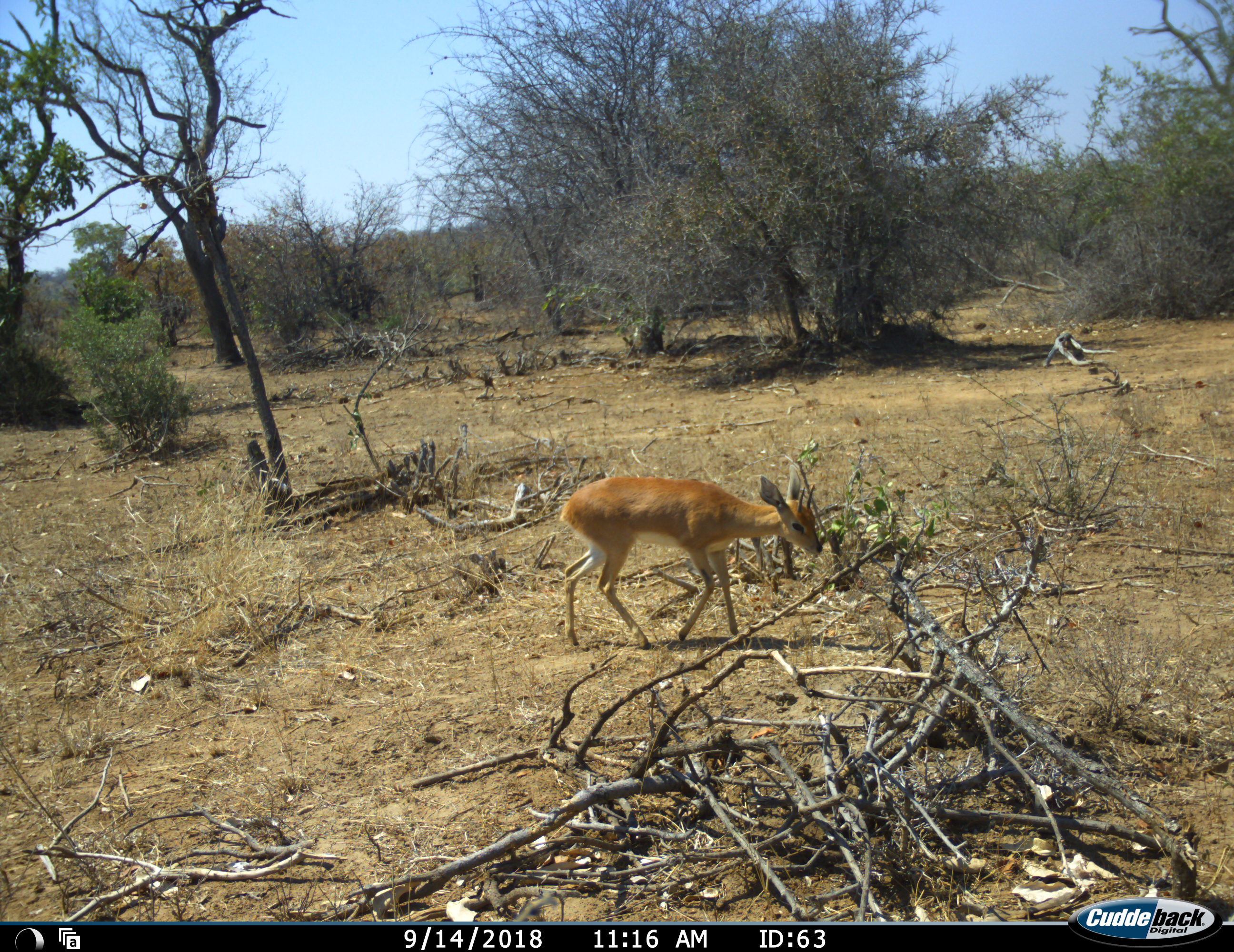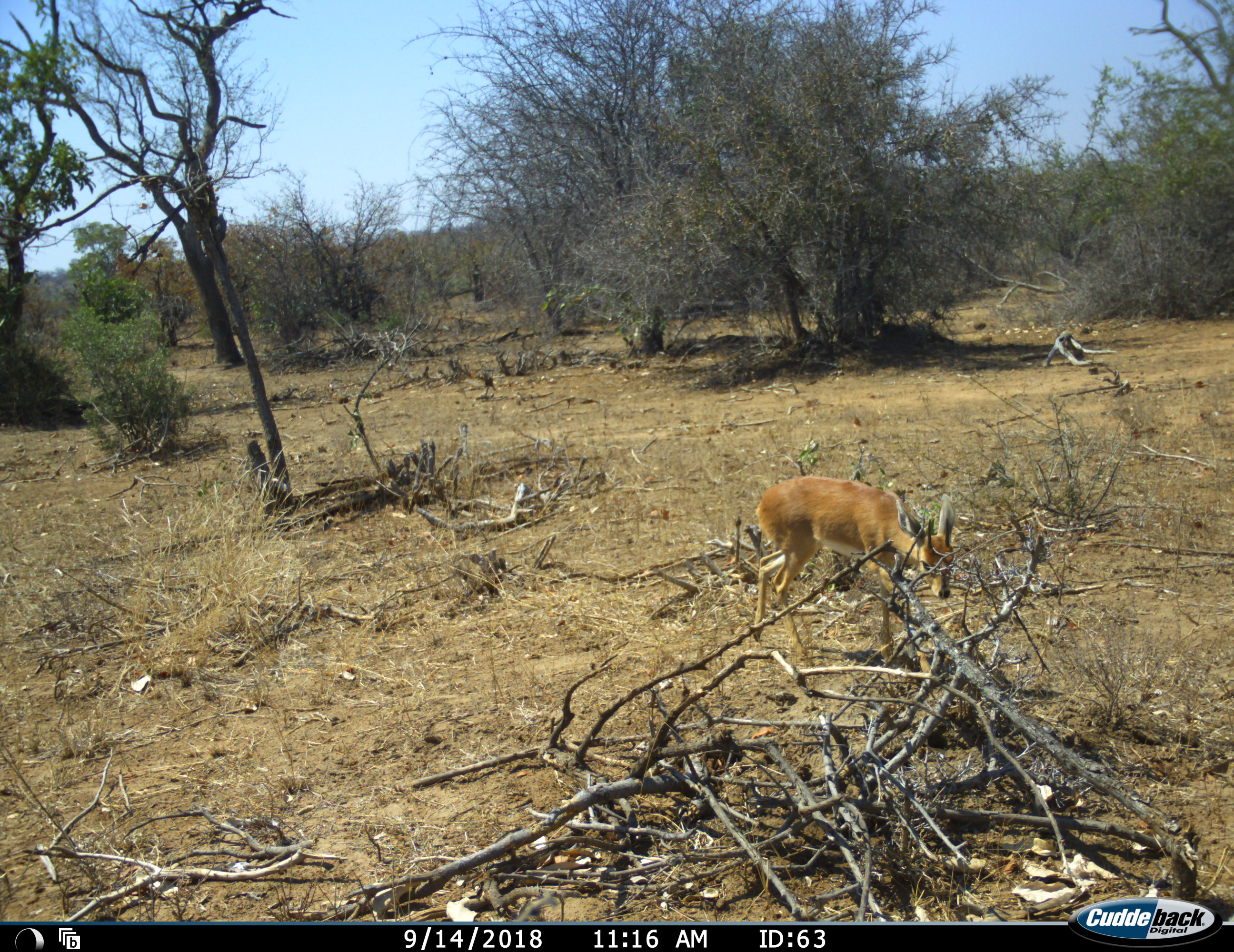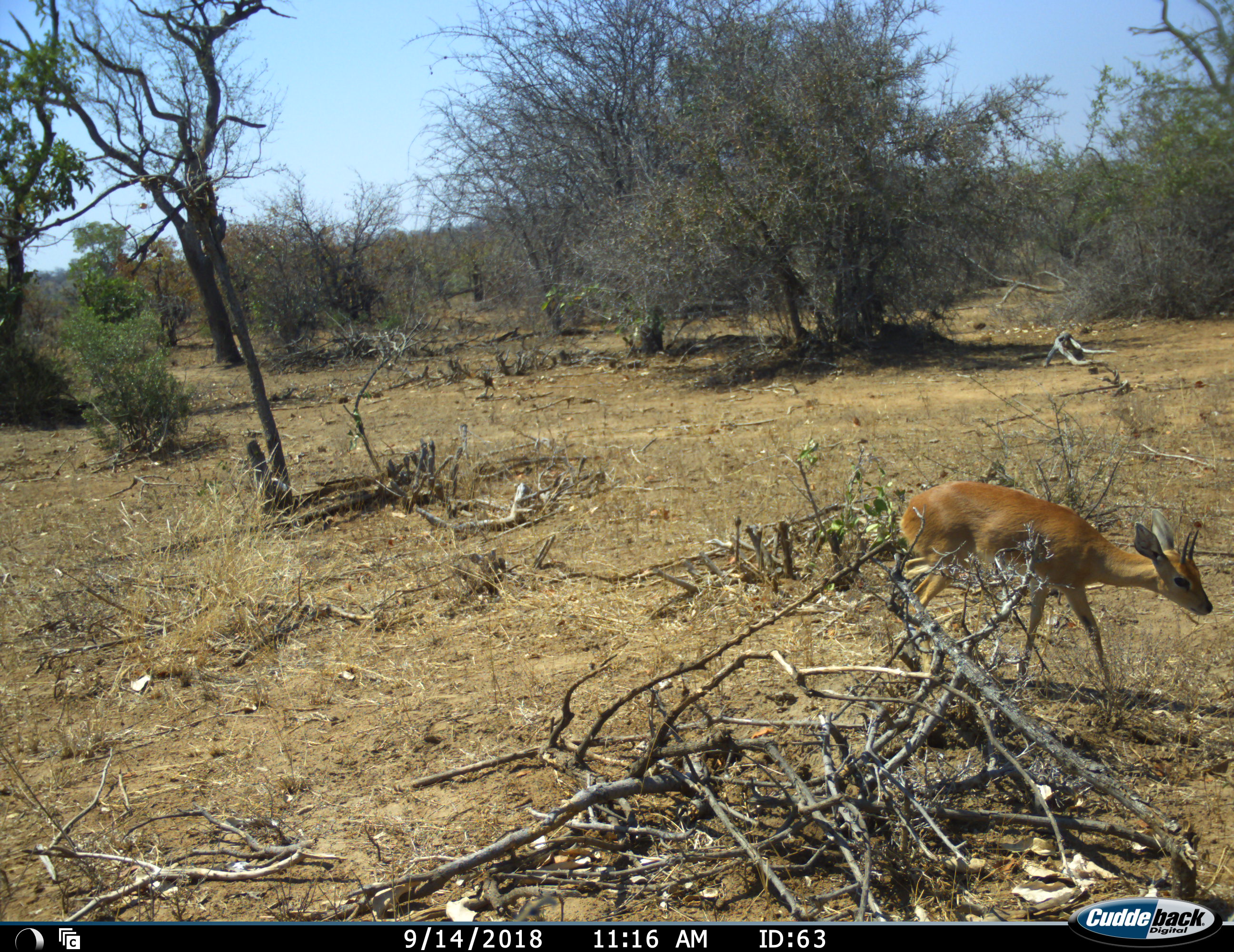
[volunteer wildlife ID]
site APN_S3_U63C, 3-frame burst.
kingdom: Animalia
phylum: Chordata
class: Mammalia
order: Artiodactyla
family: Bovidae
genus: Raphicerus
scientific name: Raphicerus campestris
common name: steenbok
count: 1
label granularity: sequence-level